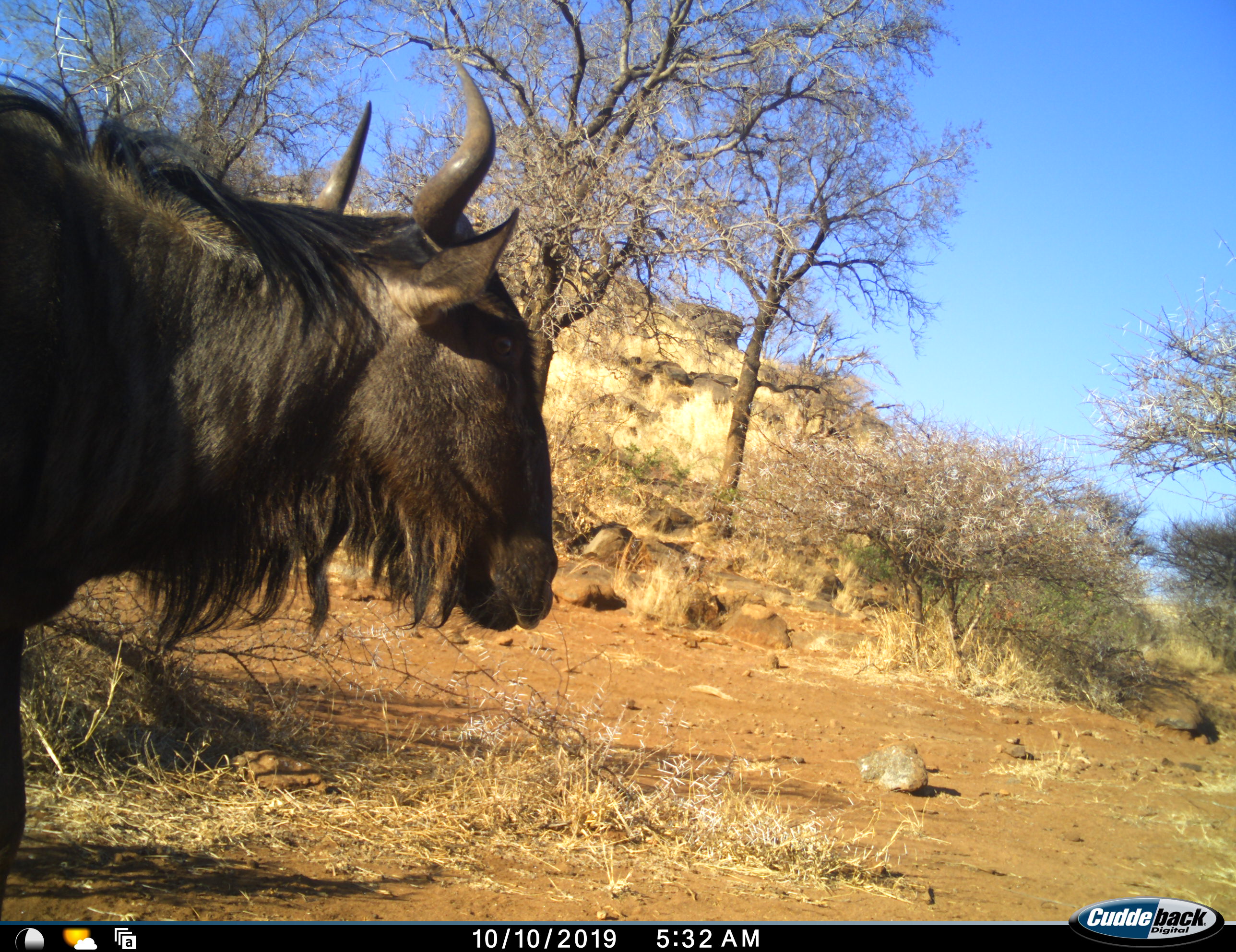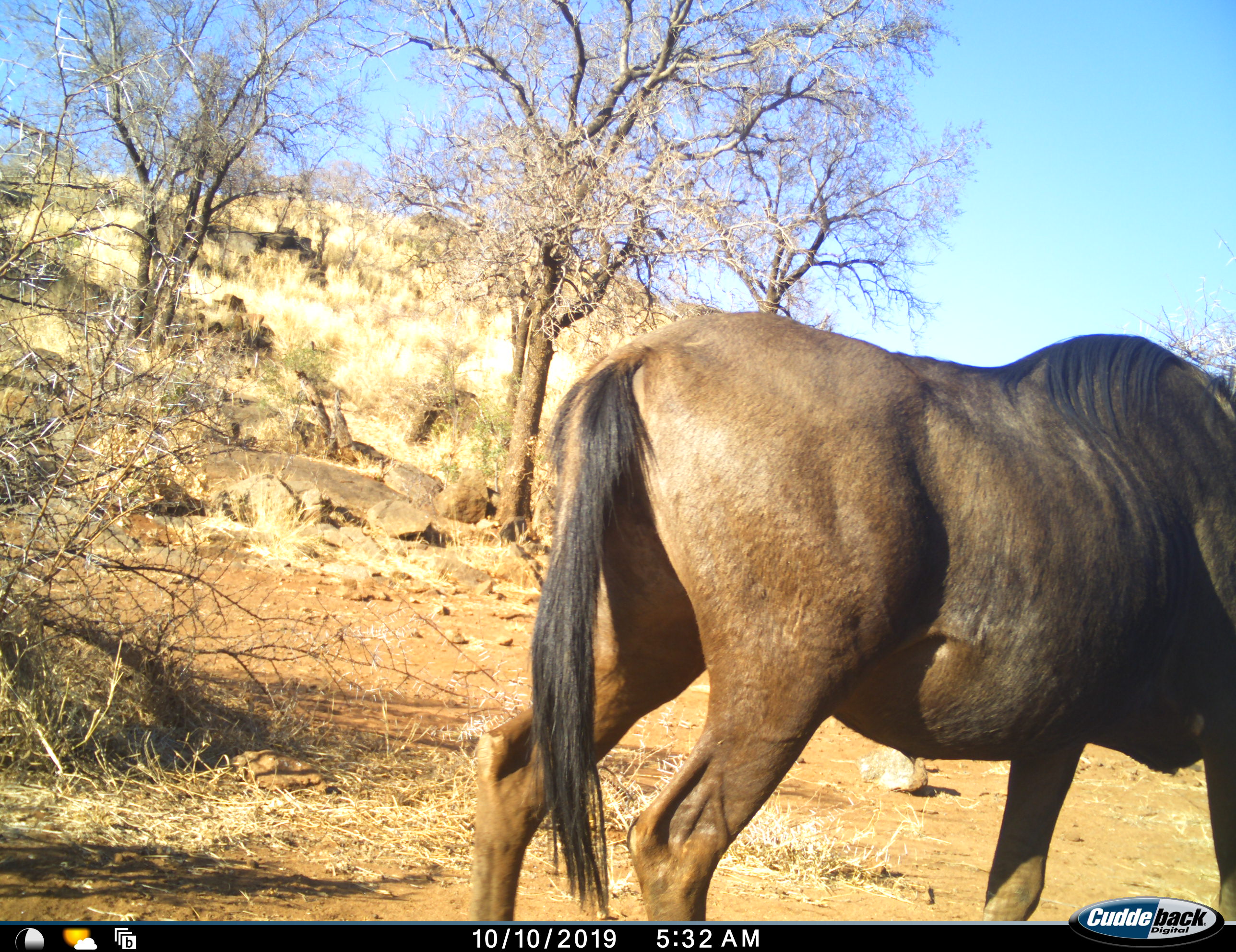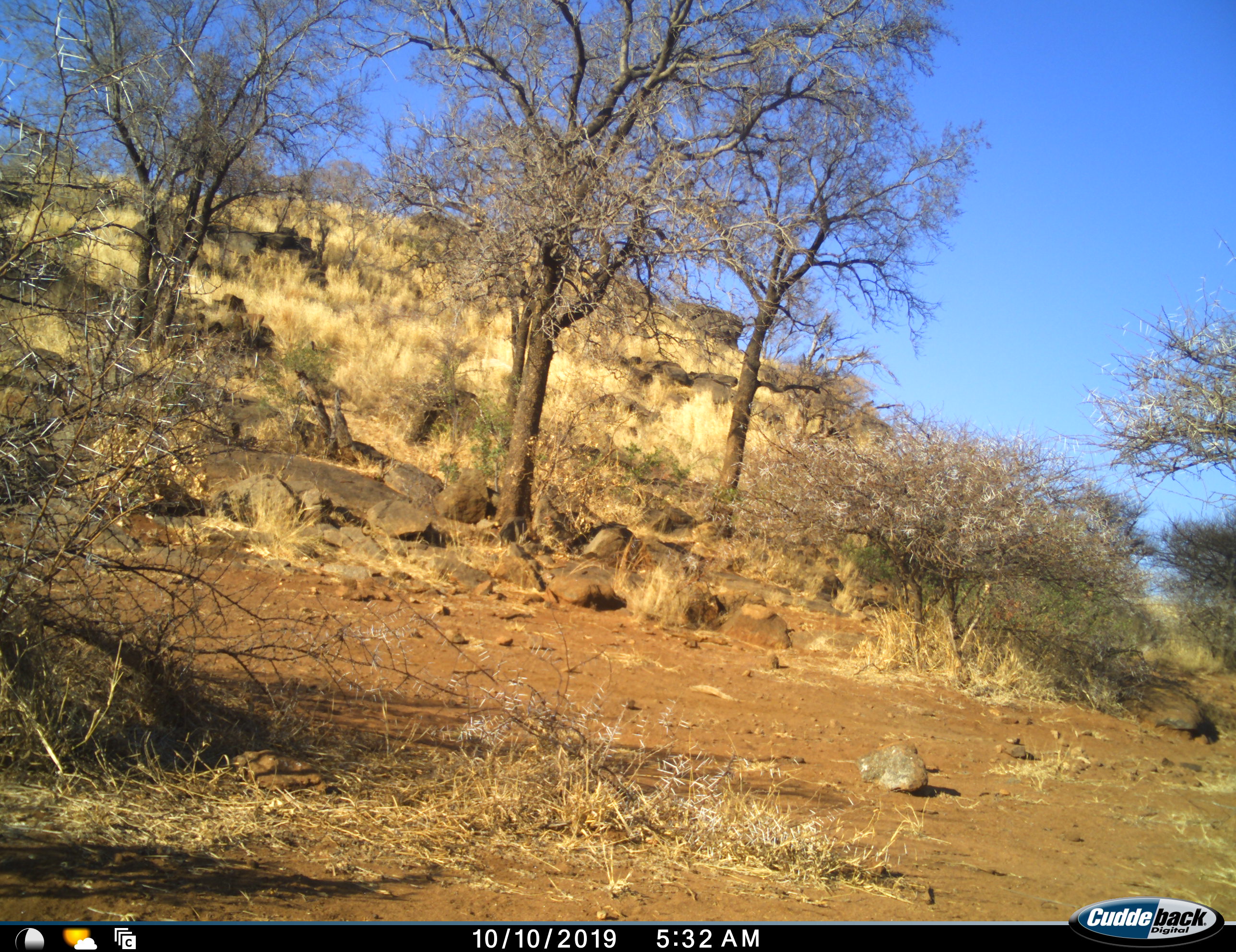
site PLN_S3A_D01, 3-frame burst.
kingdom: Animalia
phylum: Chordata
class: Mammalia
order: Artiodactyla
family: Bovidae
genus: Connochaetes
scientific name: Connochaetes taurinus taurinus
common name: blue wildebeest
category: wildebeestblue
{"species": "wildebeestblue (blue wildebeest) (Connochaetes taurinus taurinus)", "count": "1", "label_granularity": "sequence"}